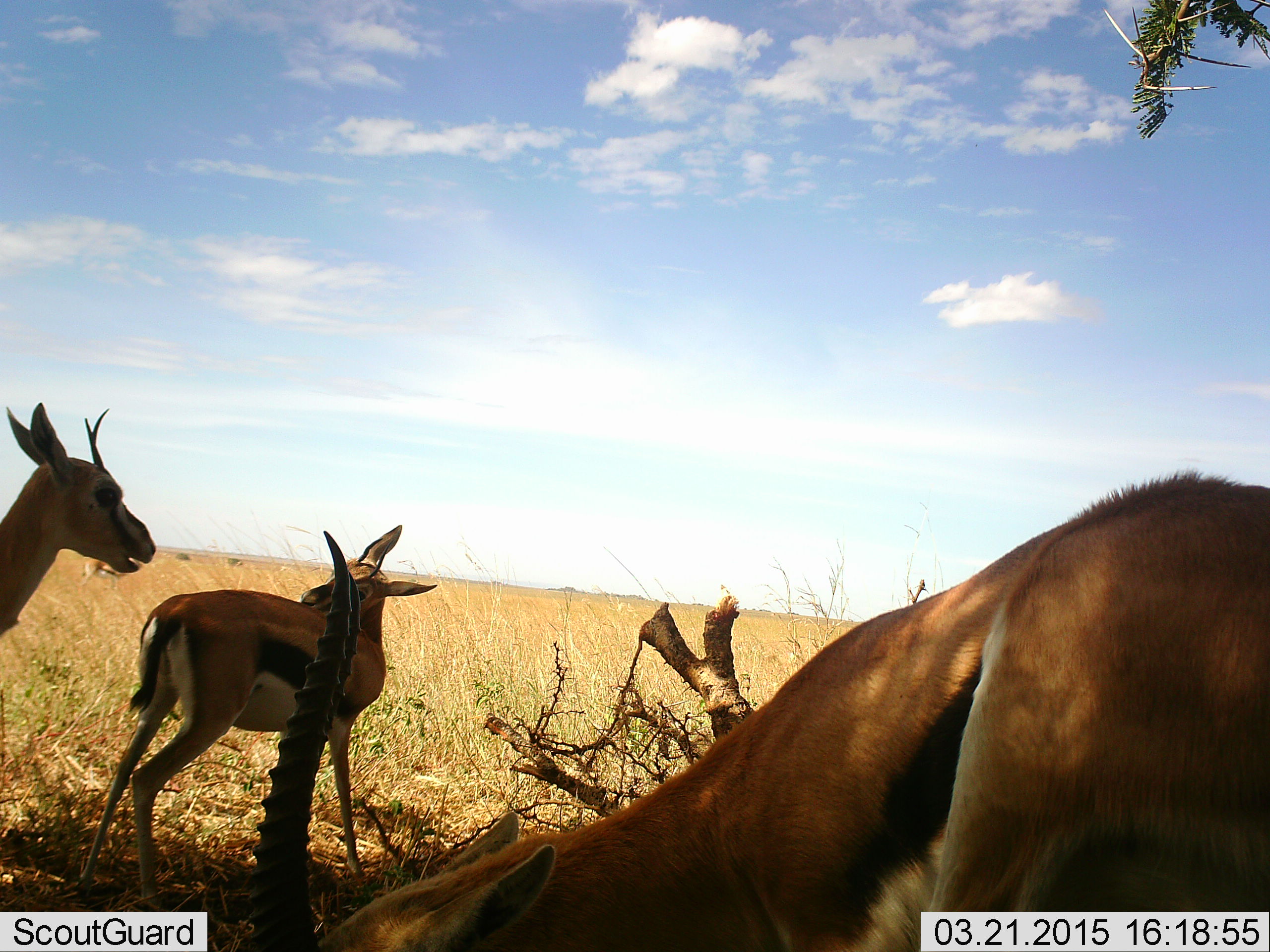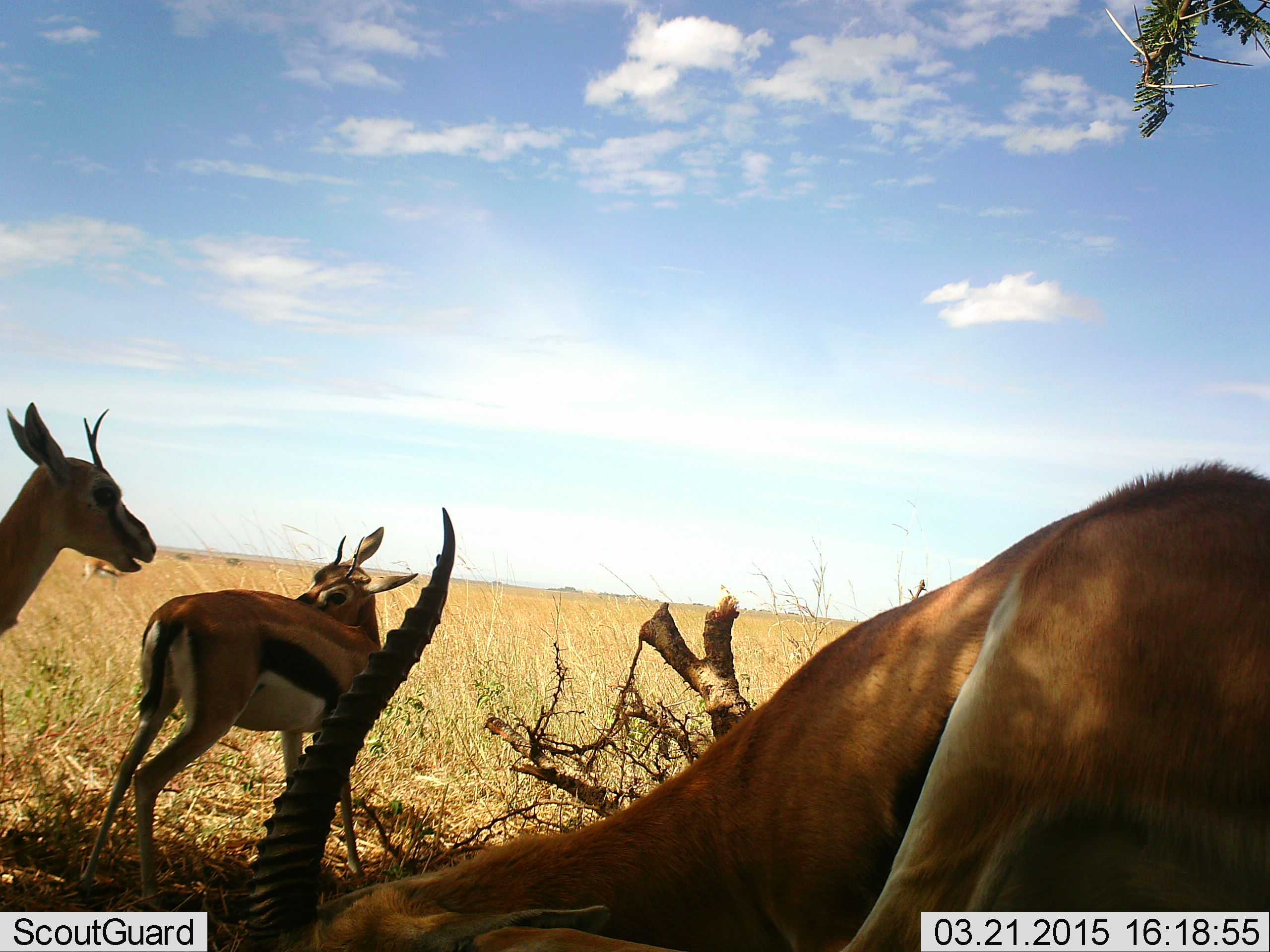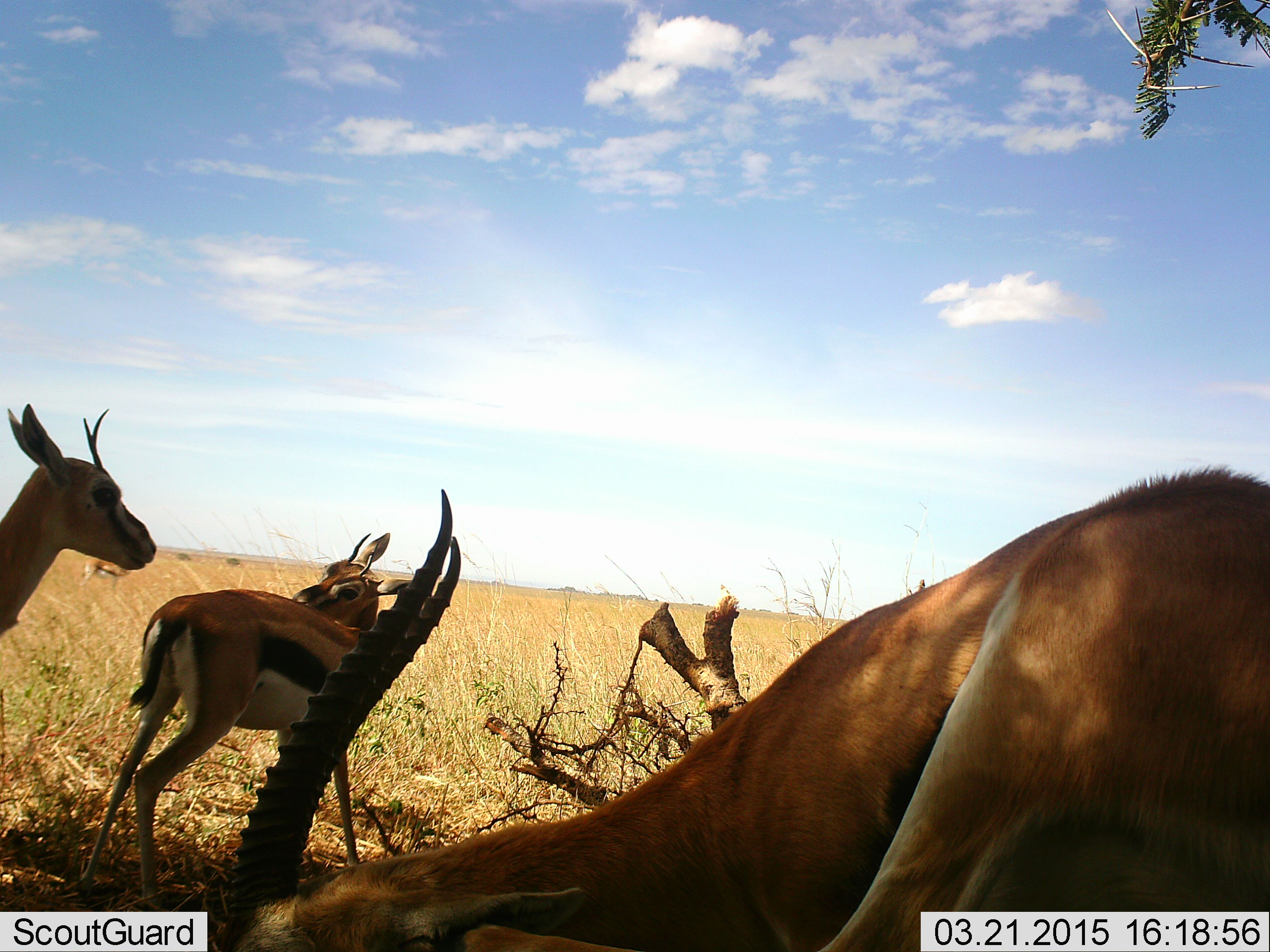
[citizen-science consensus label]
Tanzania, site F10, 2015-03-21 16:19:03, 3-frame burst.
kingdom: Animalia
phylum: Chordata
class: Mammalia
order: Artiodactyla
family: Bovidae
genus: Eudorcas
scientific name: Eudorcas thomsonii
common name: thomson's gazelle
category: gazellethomsons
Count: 3.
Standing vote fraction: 100%.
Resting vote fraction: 10%.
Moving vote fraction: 10%.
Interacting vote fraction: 10%.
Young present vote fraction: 20%.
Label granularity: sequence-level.